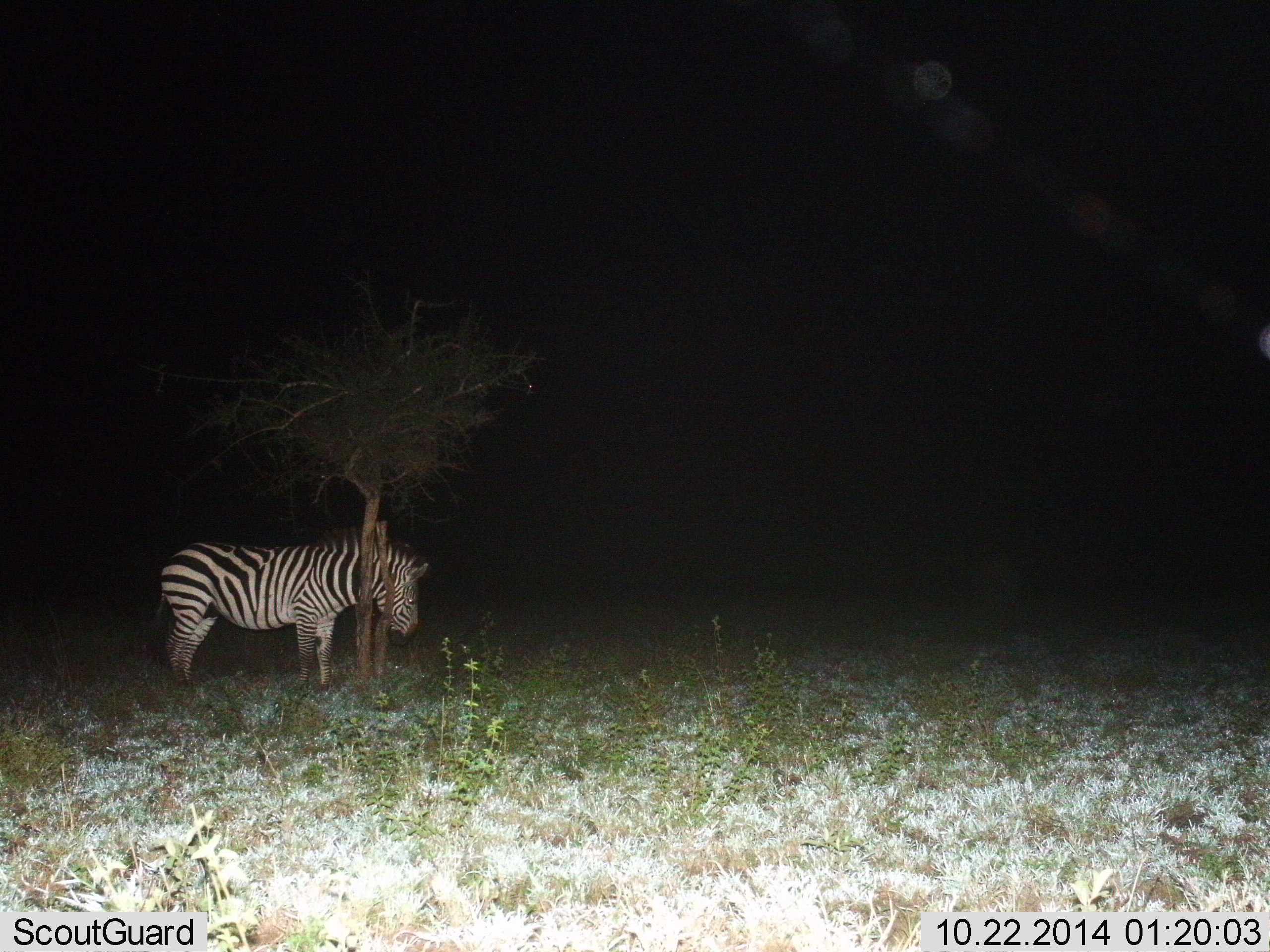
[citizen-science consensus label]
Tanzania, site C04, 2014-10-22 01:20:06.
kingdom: Animalia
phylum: Chordata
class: Mammalia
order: Perissodactyla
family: Equidae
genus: Equus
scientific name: Equus quagga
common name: plains zebra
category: zebra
Zebra (plains zebra) (Equus quagga), count 1. Behavior (volunteer vote fractions): standing 90%, resting 10%, moving 0%, interacting 0%. Young present (vote fraction): 10%. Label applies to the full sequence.